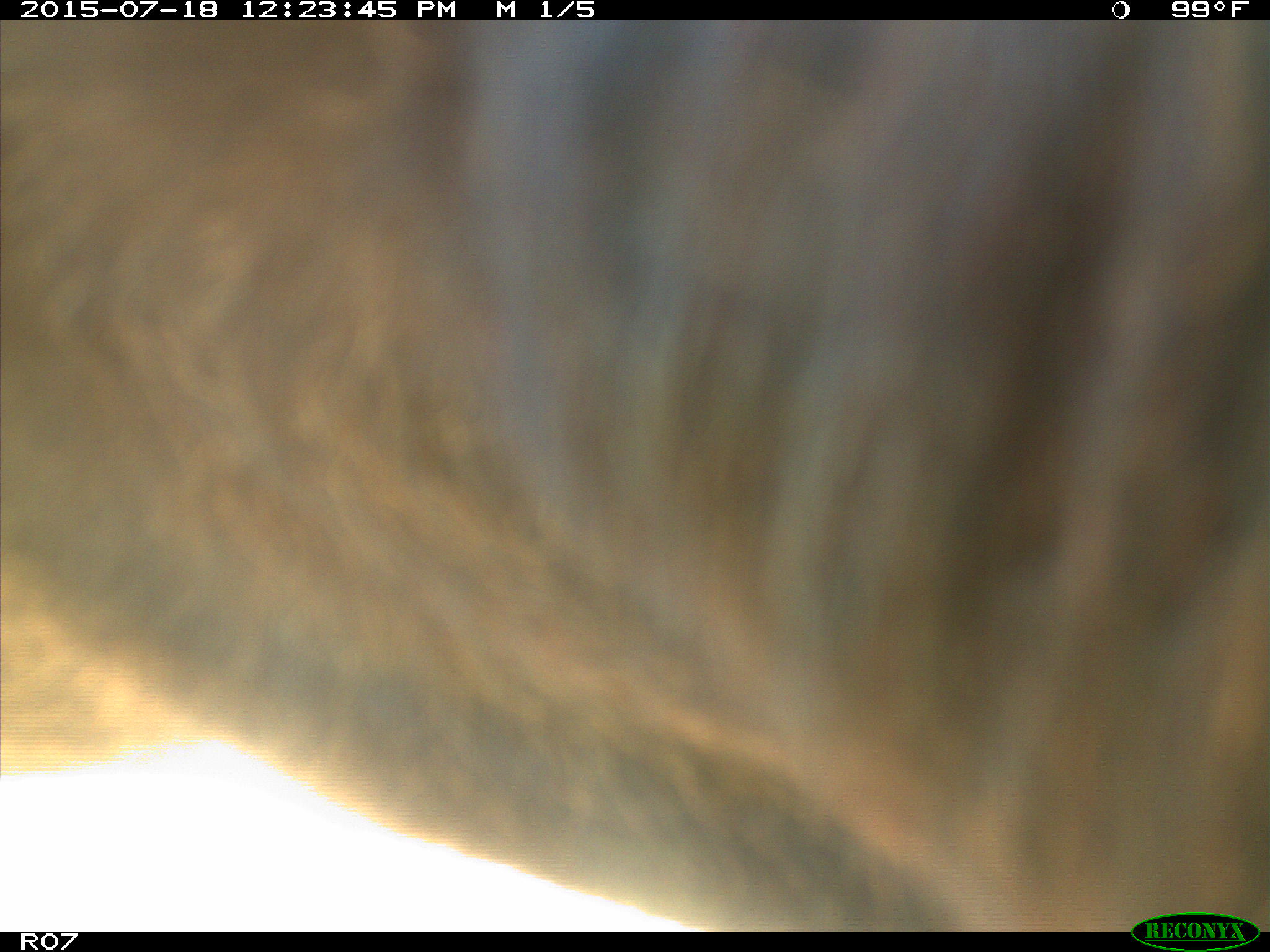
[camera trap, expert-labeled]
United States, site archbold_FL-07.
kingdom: Animalia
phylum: Chordata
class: Mammalia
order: Artiodactyla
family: Bovidae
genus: Bos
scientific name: Bos taurus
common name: domestic cow